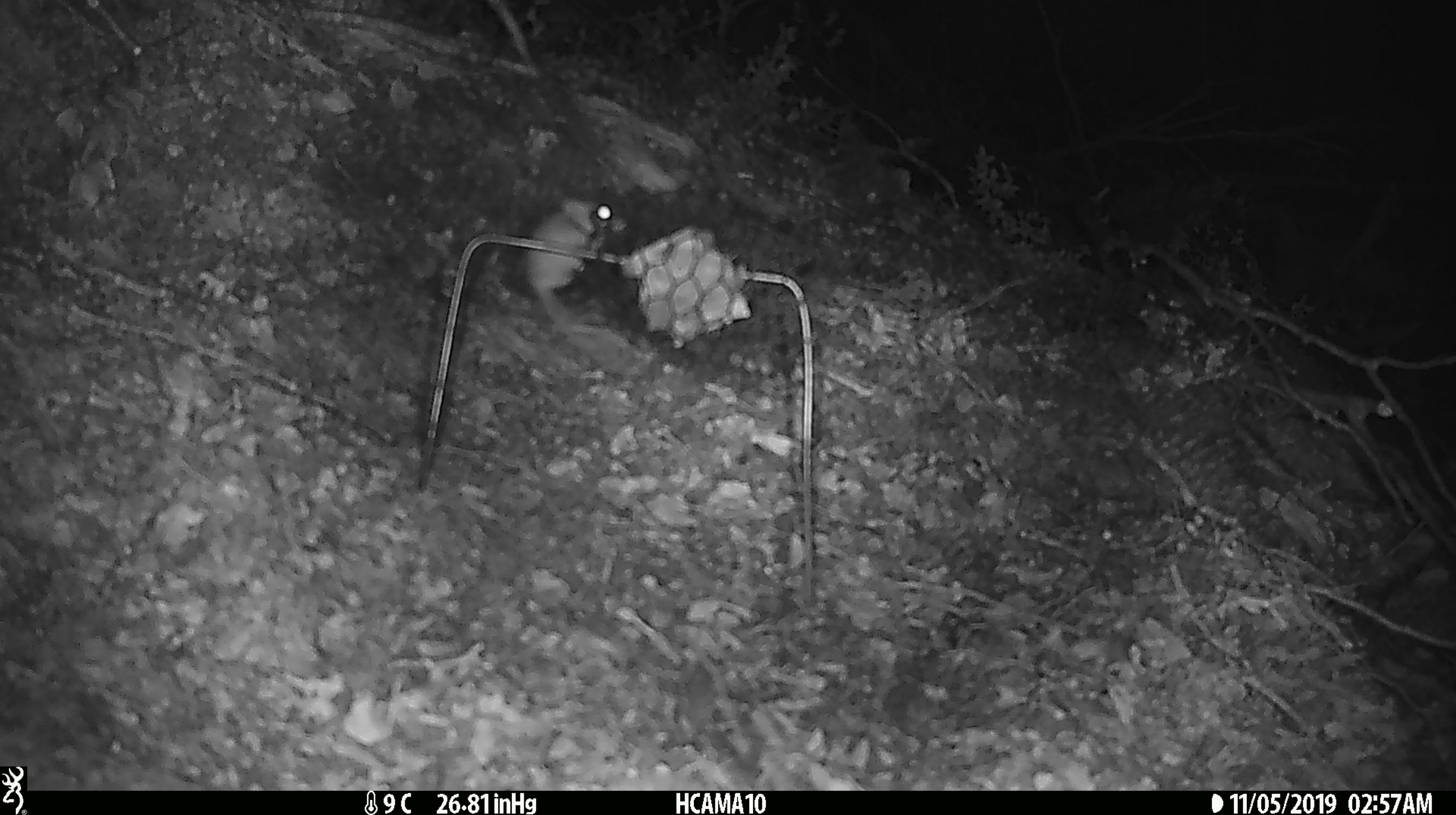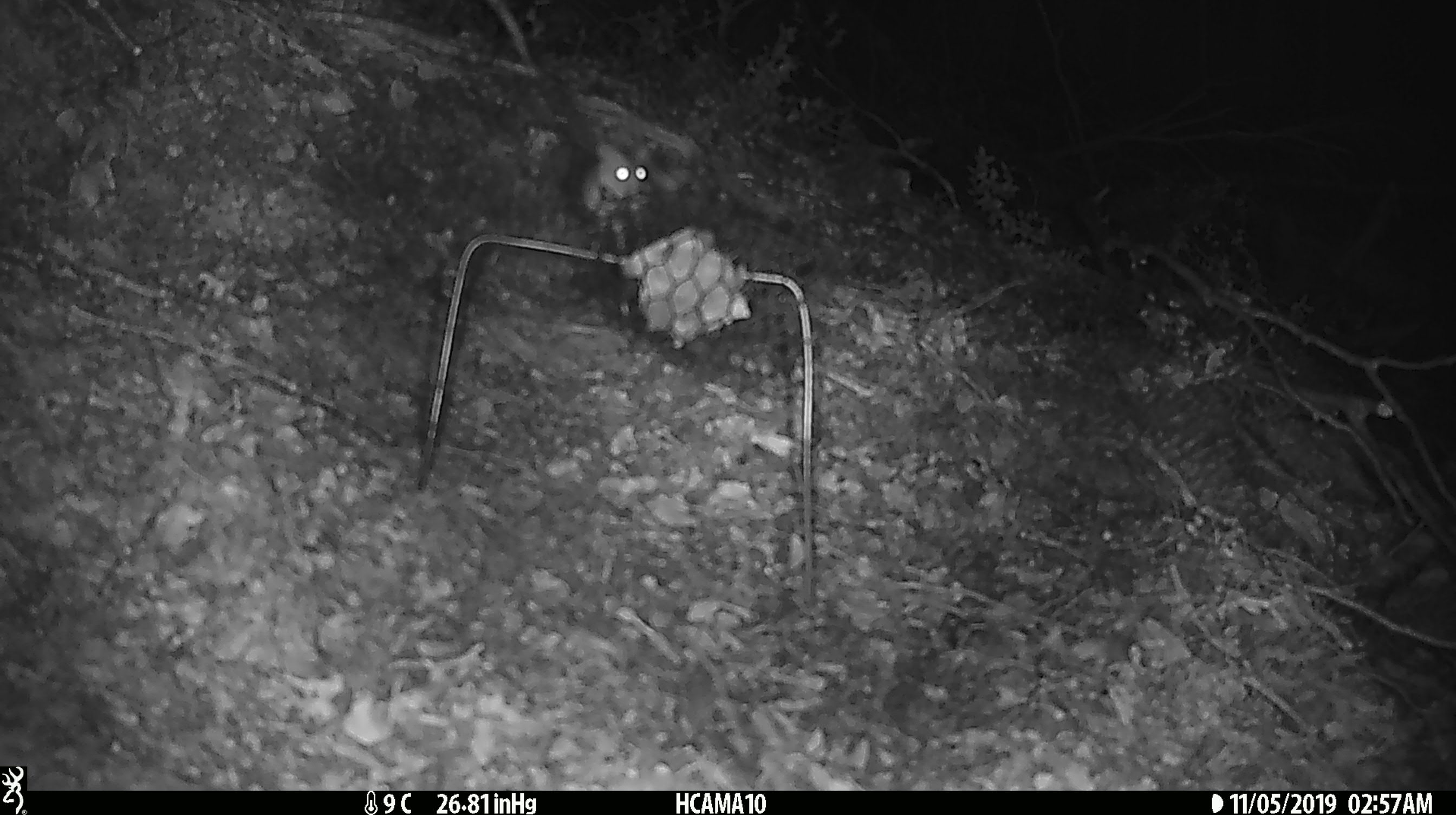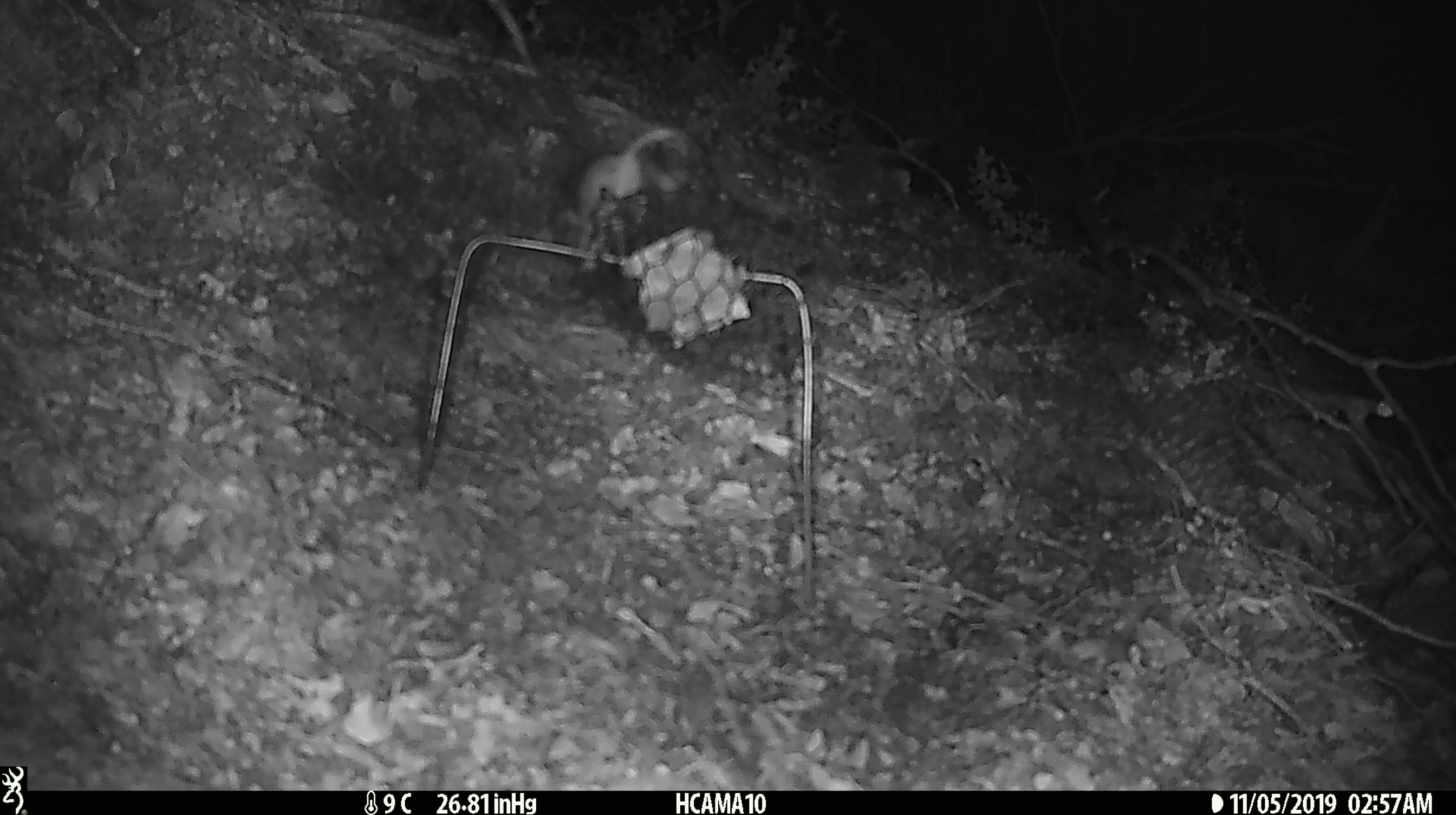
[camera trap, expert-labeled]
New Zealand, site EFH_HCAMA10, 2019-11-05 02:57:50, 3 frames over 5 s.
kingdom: Animalia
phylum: Chordata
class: Mammalia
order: Rodentia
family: Muridae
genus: Mus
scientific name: Mus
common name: mouse